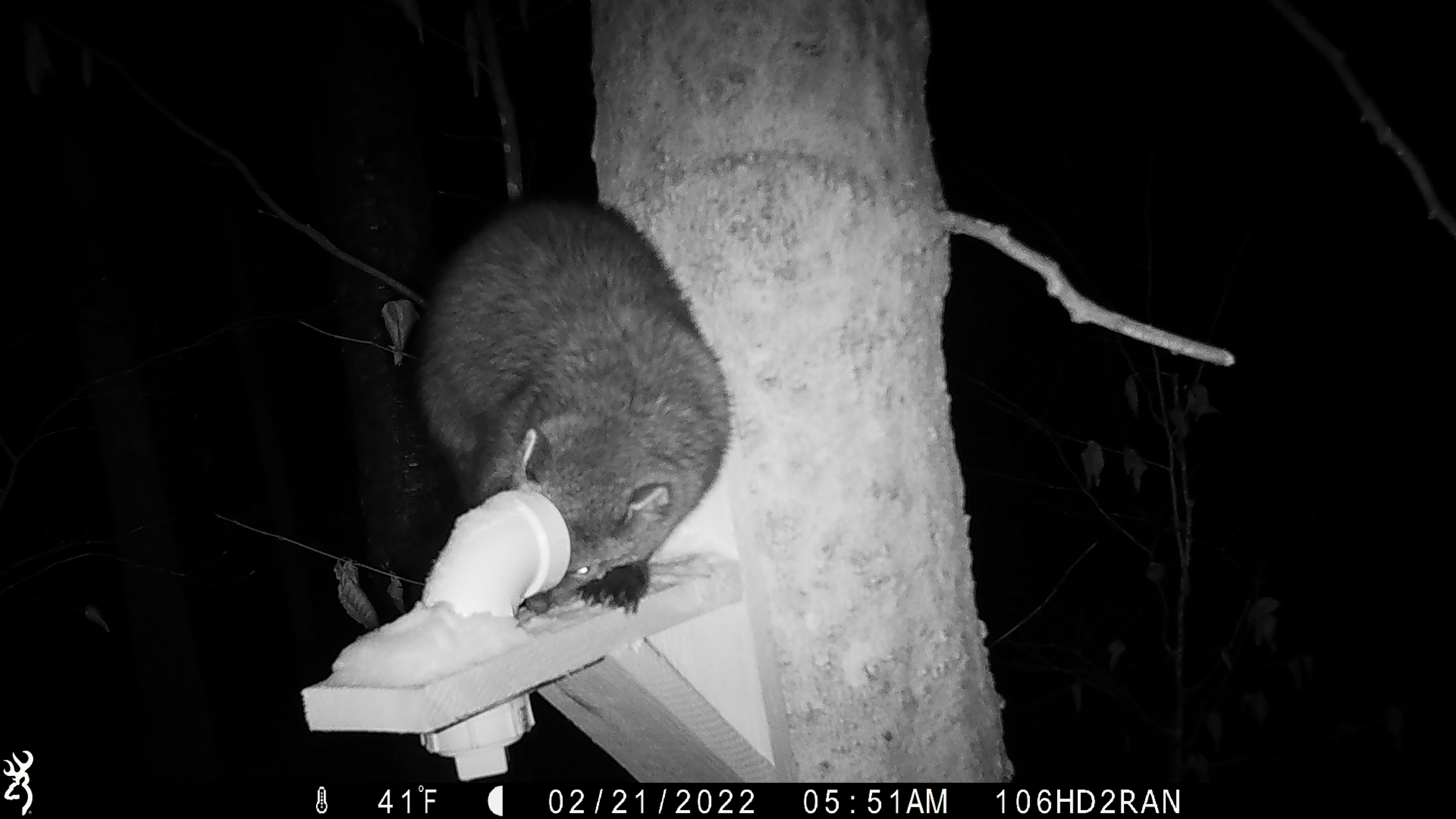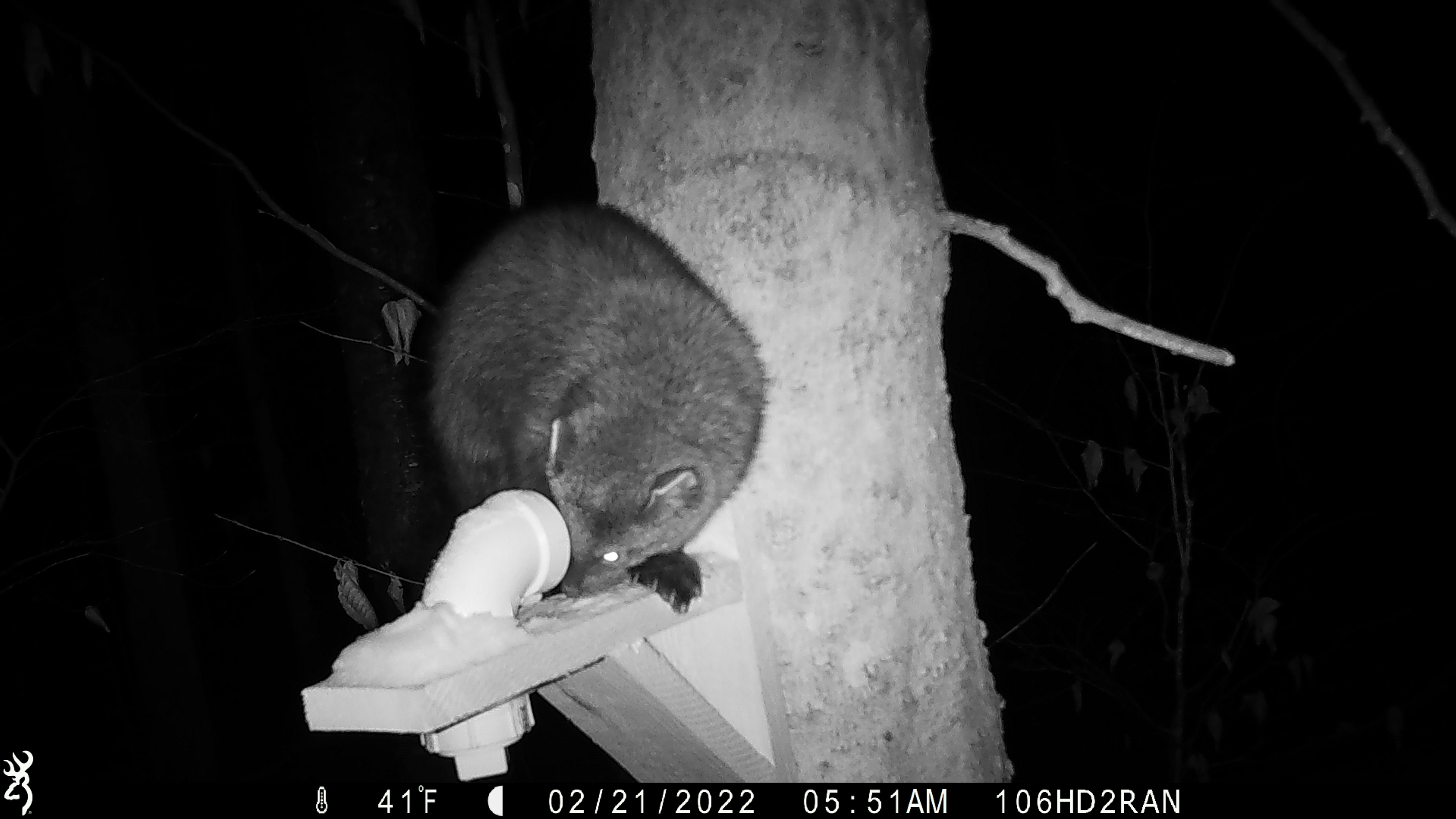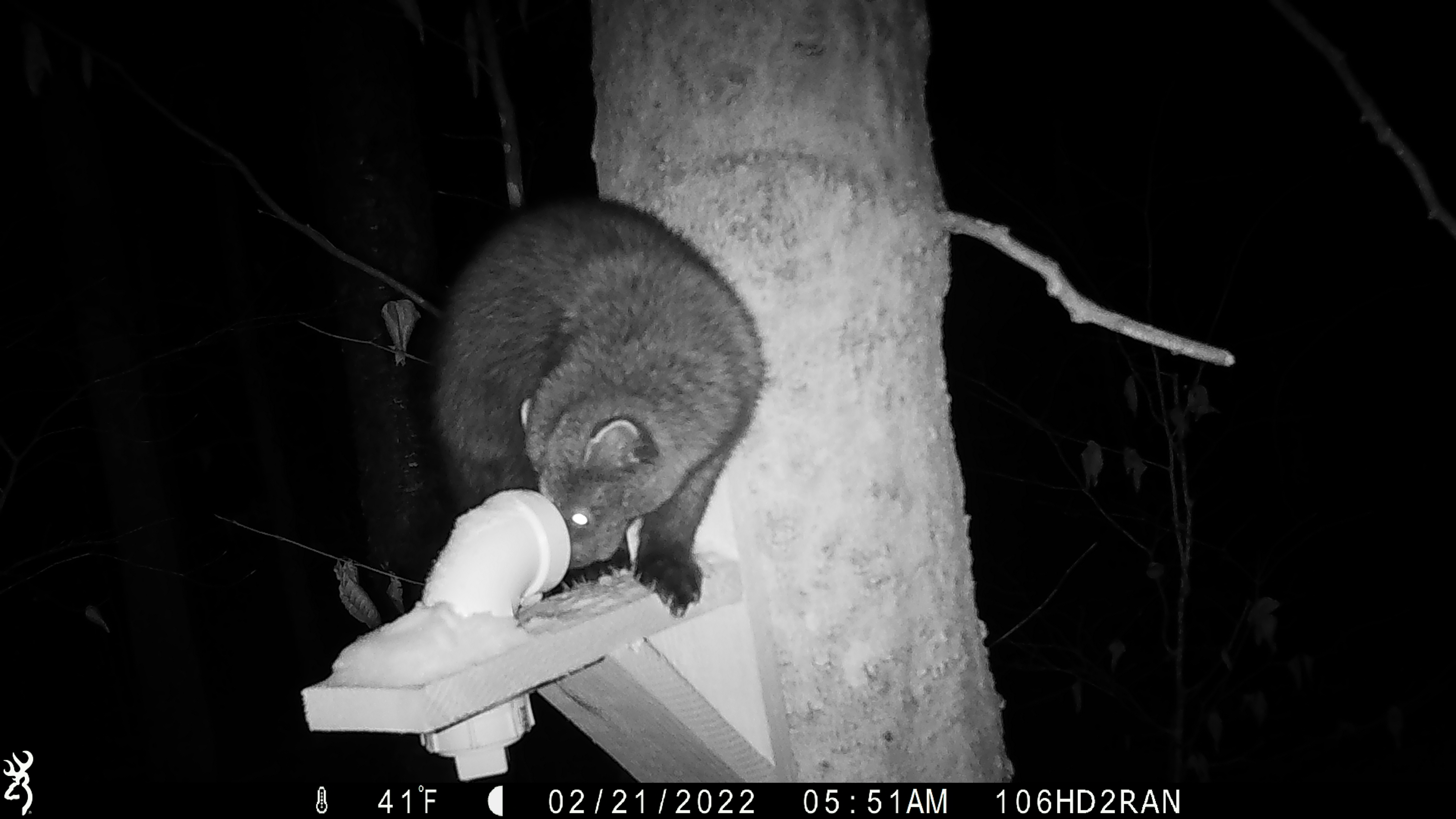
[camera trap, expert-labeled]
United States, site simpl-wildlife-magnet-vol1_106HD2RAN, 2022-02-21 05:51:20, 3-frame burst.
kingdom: Animalia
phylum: Chordata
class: Mammalia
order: Carnivora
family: Mustelidae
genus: Pekania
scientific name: Pekania pennanti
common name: fisher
Fisher (Pekania pennanti).